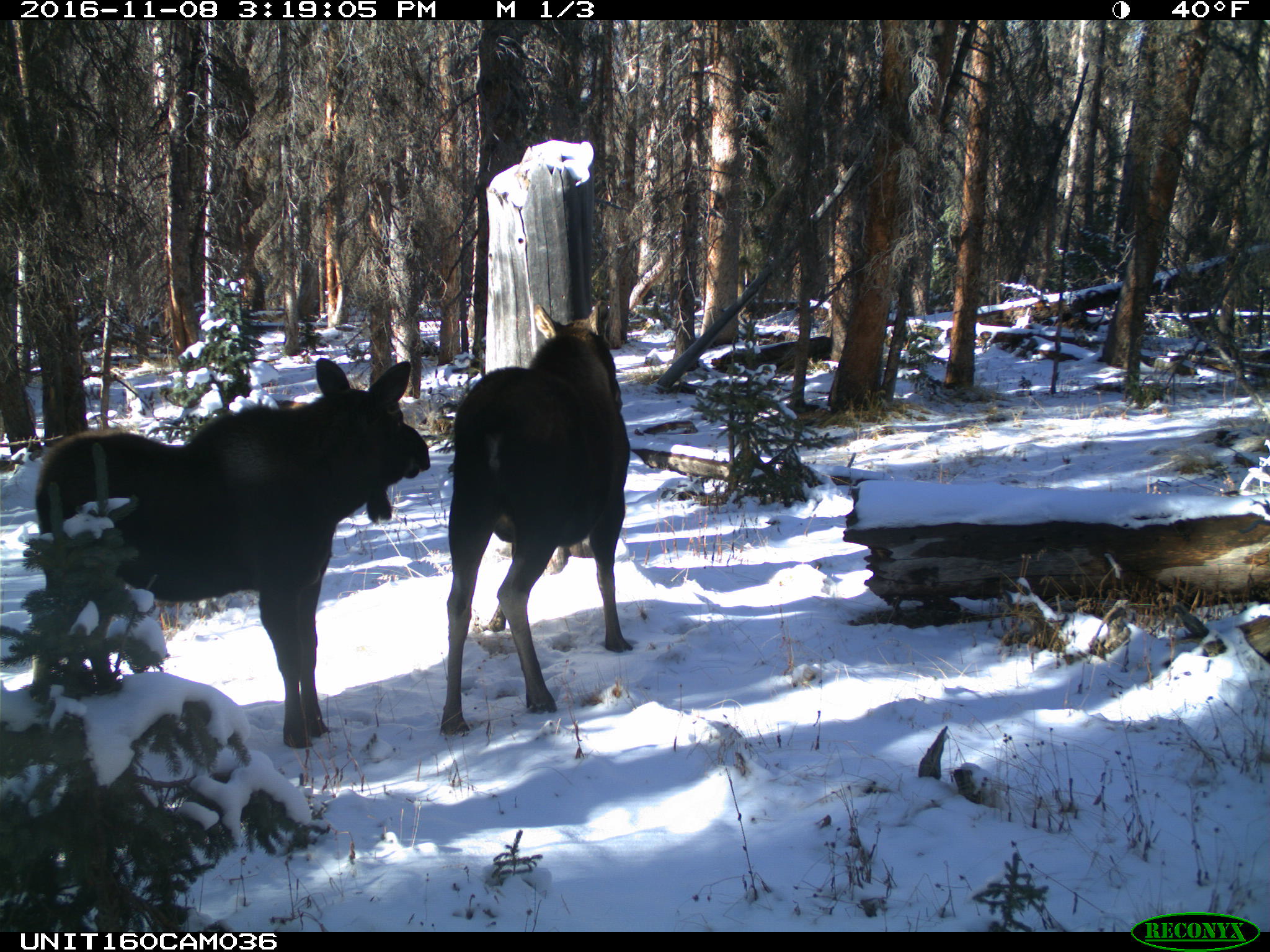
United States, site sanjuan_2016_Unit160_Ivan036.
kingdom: Animalia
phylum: Chordata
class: Mammalia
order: Artiodactyla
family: Cervidae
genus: Alces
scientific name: Alces alces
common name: moose